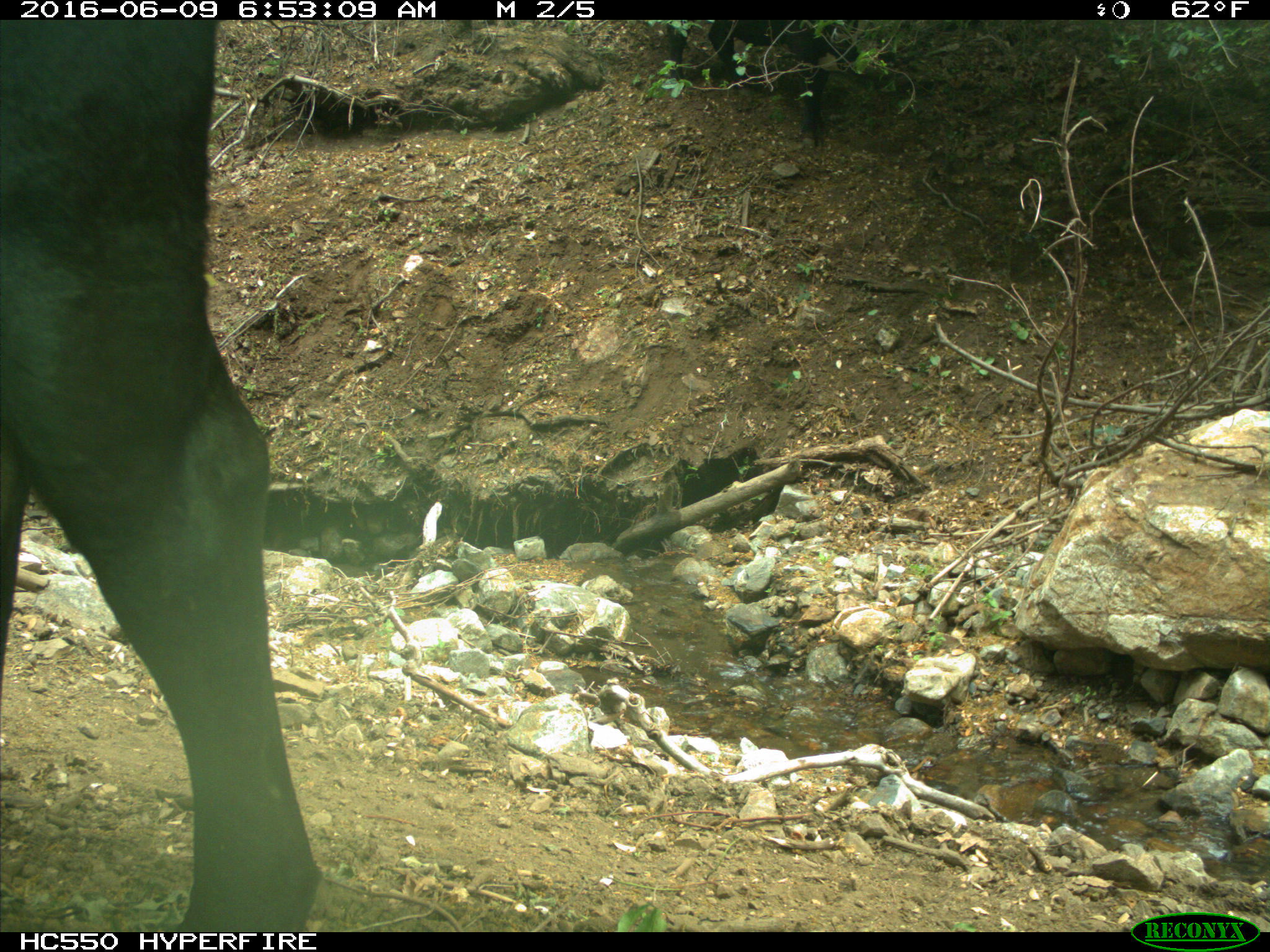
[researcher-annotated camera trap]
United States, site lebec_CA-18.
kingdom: Animalia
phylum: Chordata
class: Mammalia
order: Artiodactyla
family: Bovidae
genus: Bos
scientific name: Bos taurus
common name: domestic cow